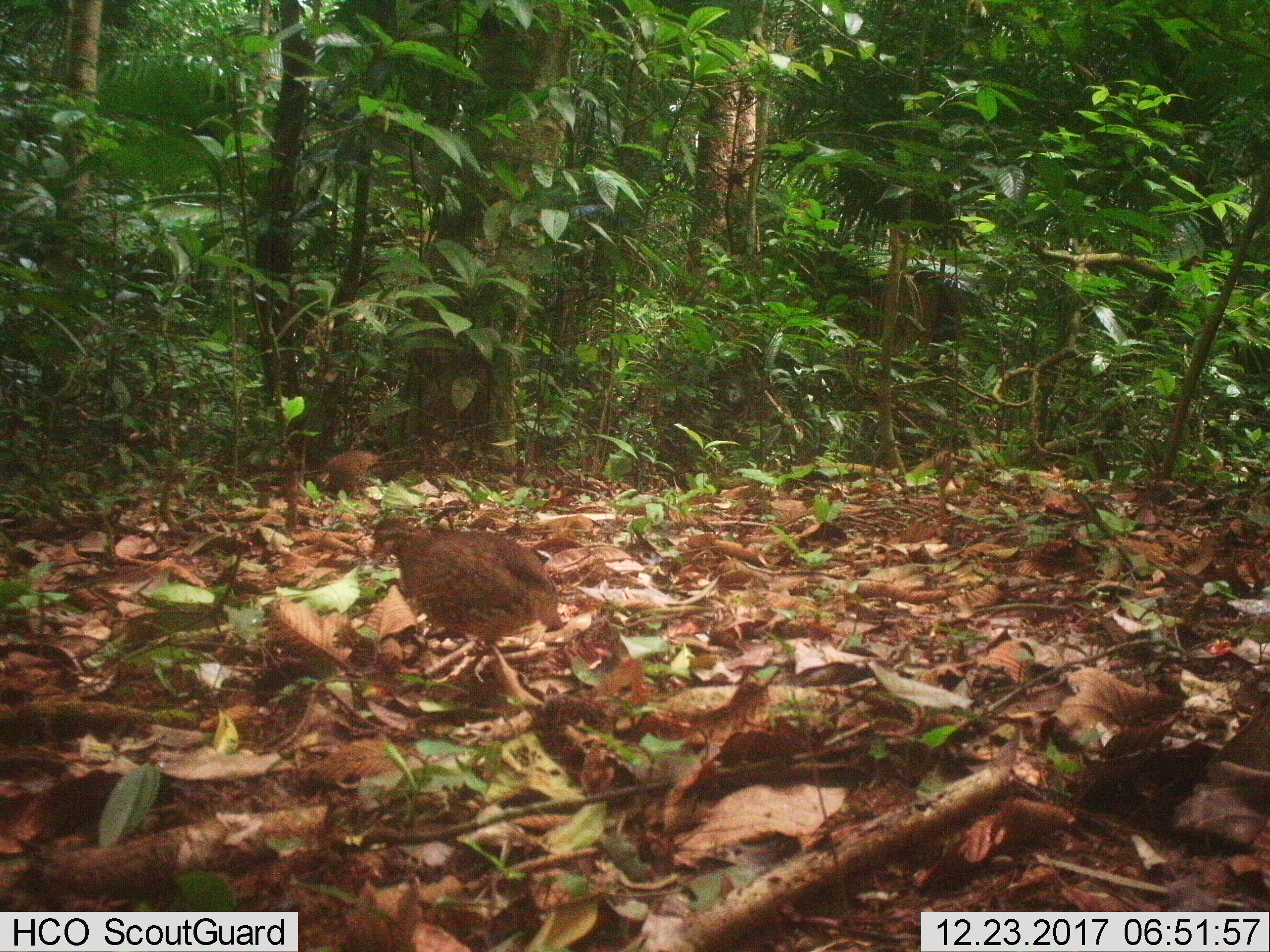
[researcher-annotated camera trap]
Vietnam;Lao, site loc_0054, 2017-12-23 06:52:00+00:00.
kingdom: Animalia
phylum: Chordata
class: Aves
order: Galliformes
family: Phasianidae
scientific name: Phasianidae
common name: partridge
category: unidentified partridge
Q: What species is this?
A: Unidentified partridge (partridge) (Phasianidae).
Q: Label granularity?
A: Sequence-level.